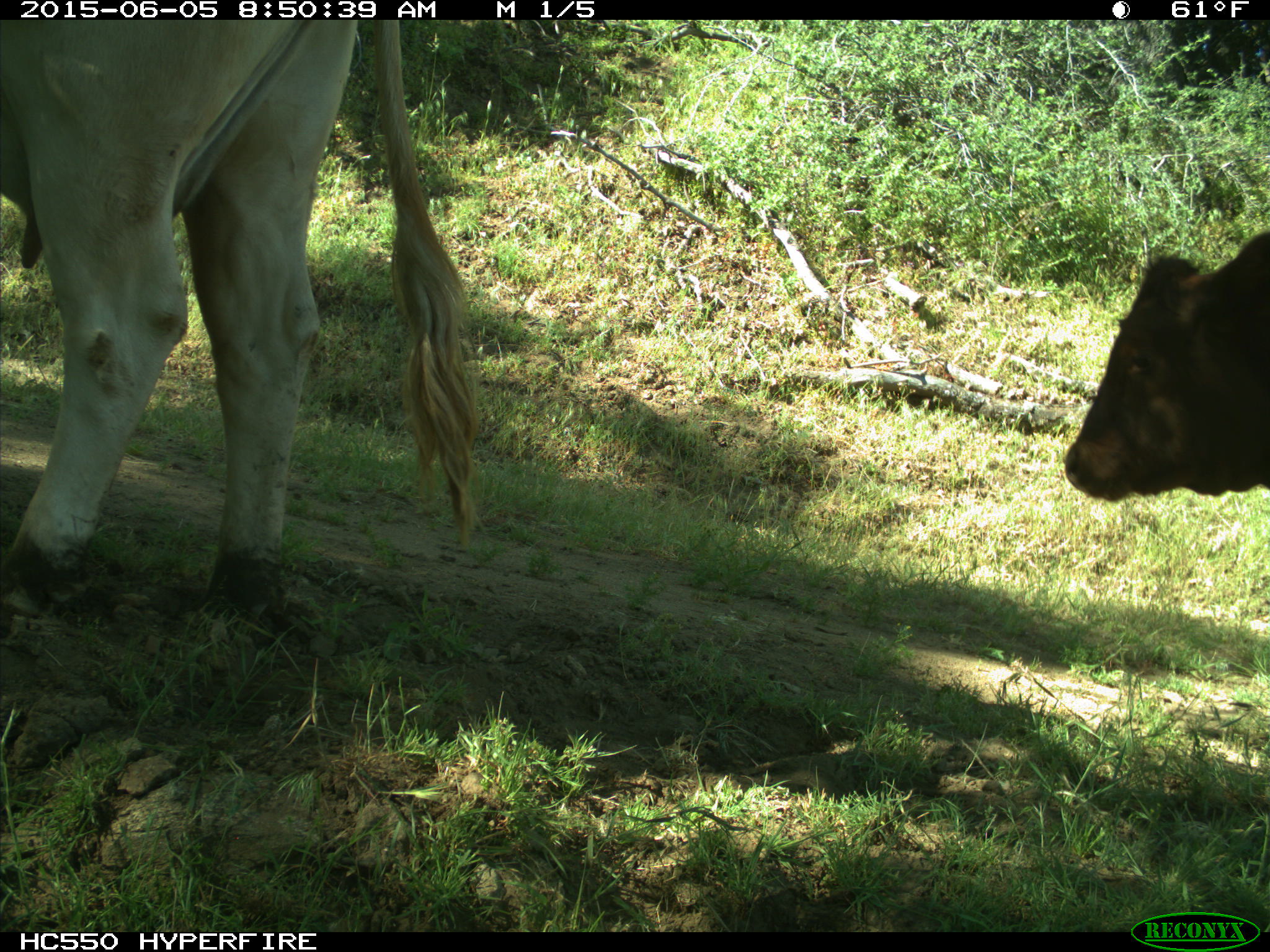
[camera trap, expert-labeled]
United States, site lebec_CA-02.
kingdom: Animalia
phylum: Chordata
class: Mammalia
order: Artiodactyla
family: Bovidae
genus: Bos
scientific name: Bos taurus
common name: domestic cow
Bos taurus (domestic cow).